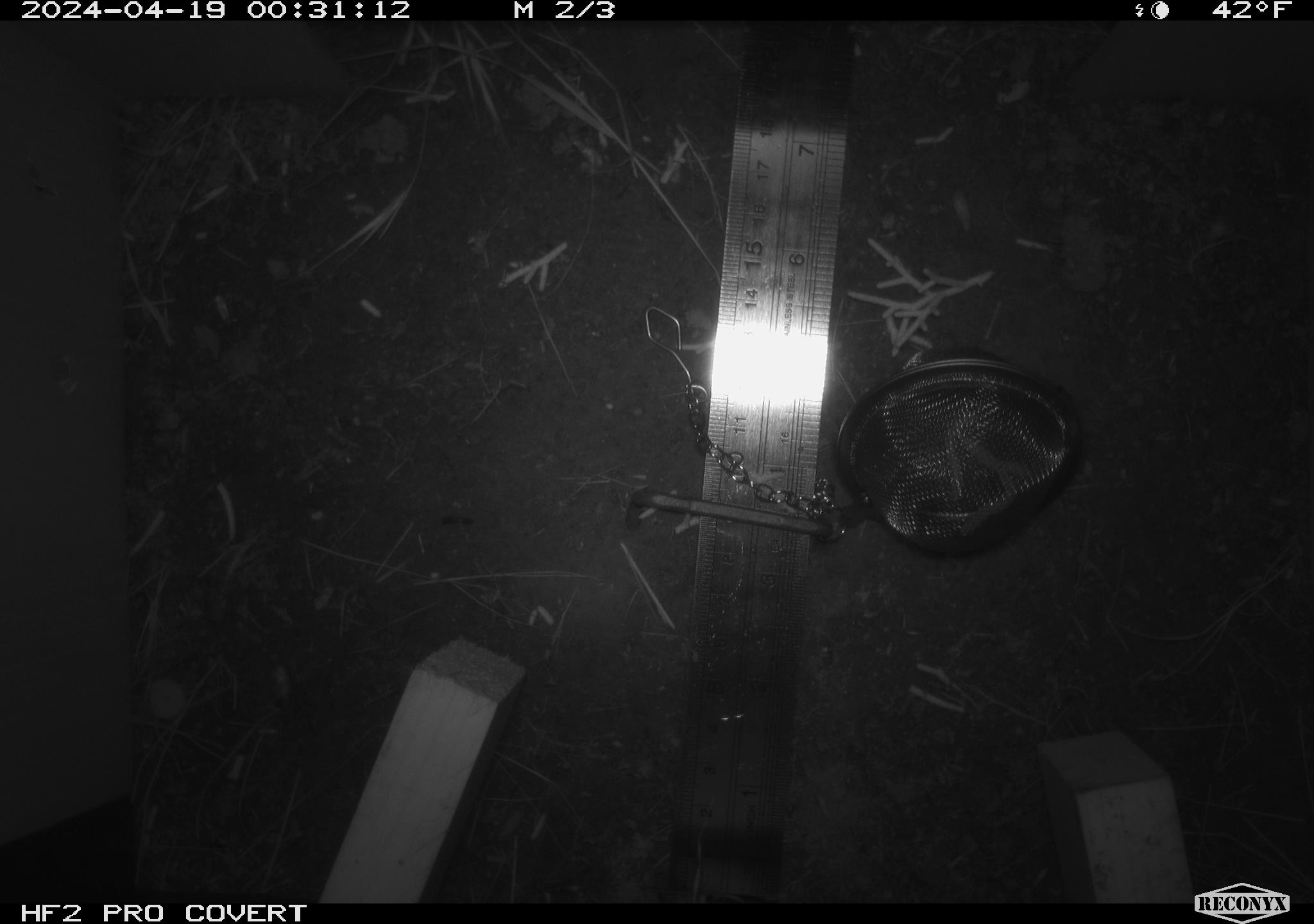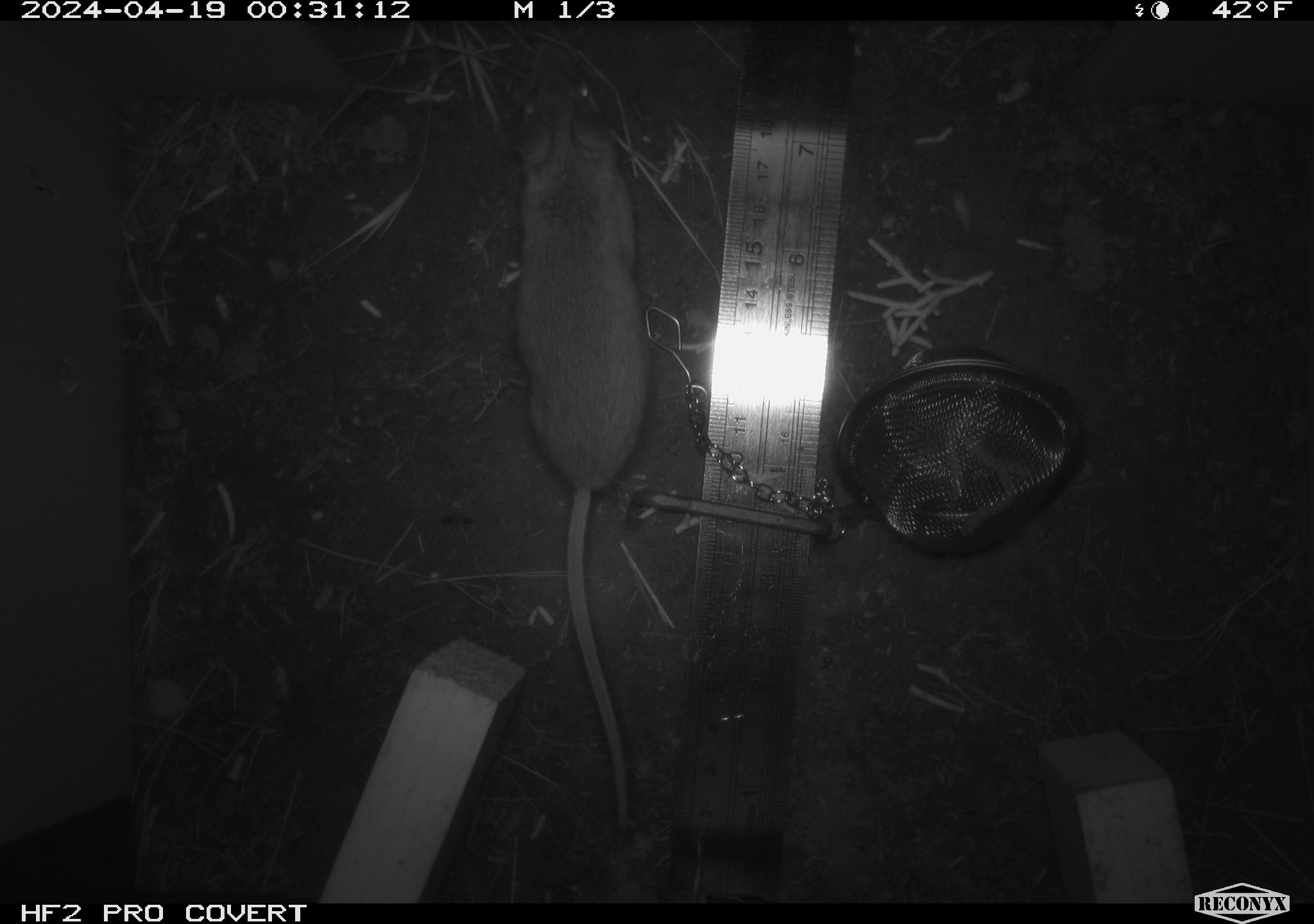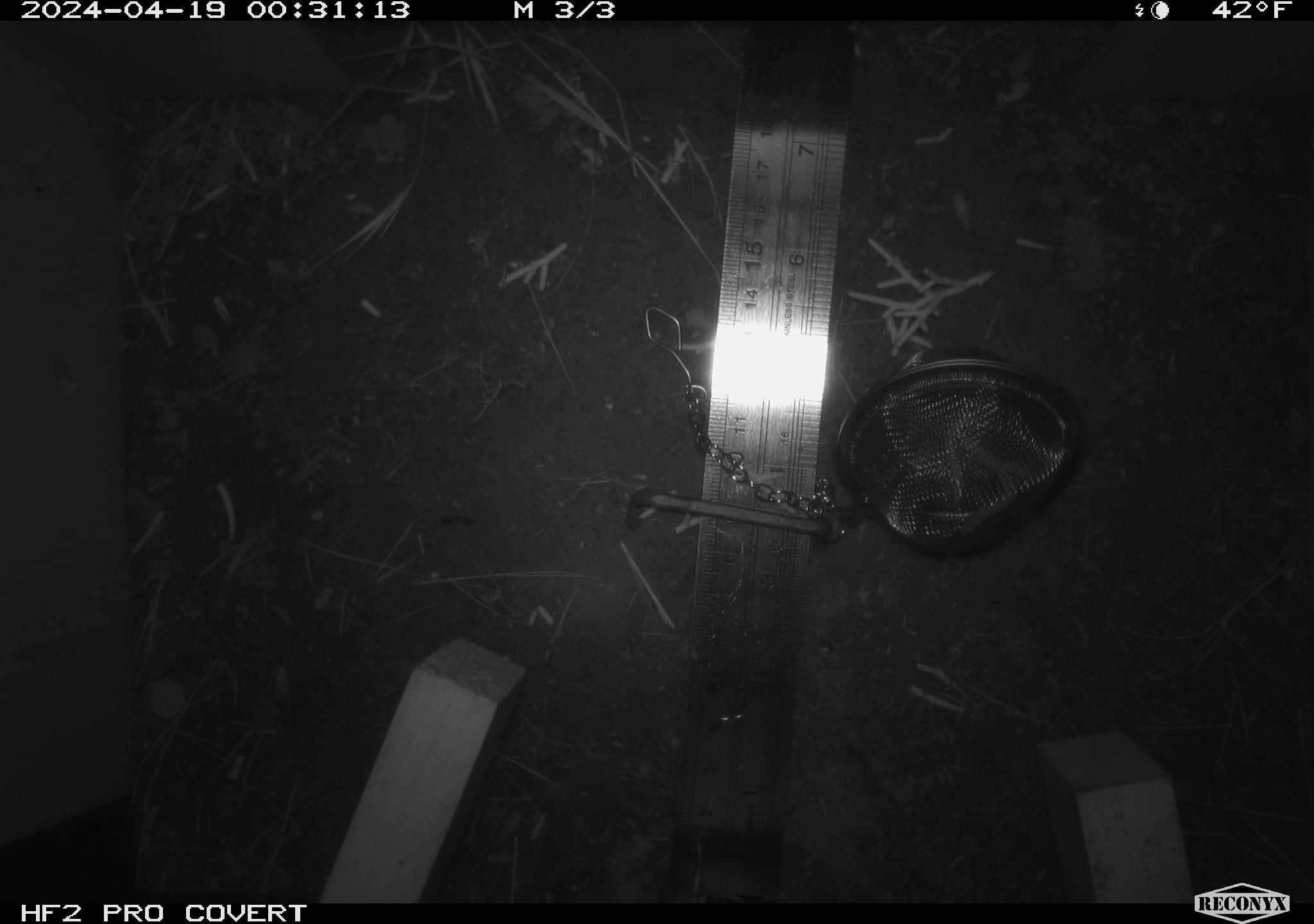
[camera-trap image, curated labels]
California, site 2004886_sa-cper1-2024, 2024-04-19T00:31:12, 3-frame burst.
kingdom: Animalia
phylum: Chordata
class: Mammalia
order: Rodentia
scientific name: Rodentia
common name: rodent